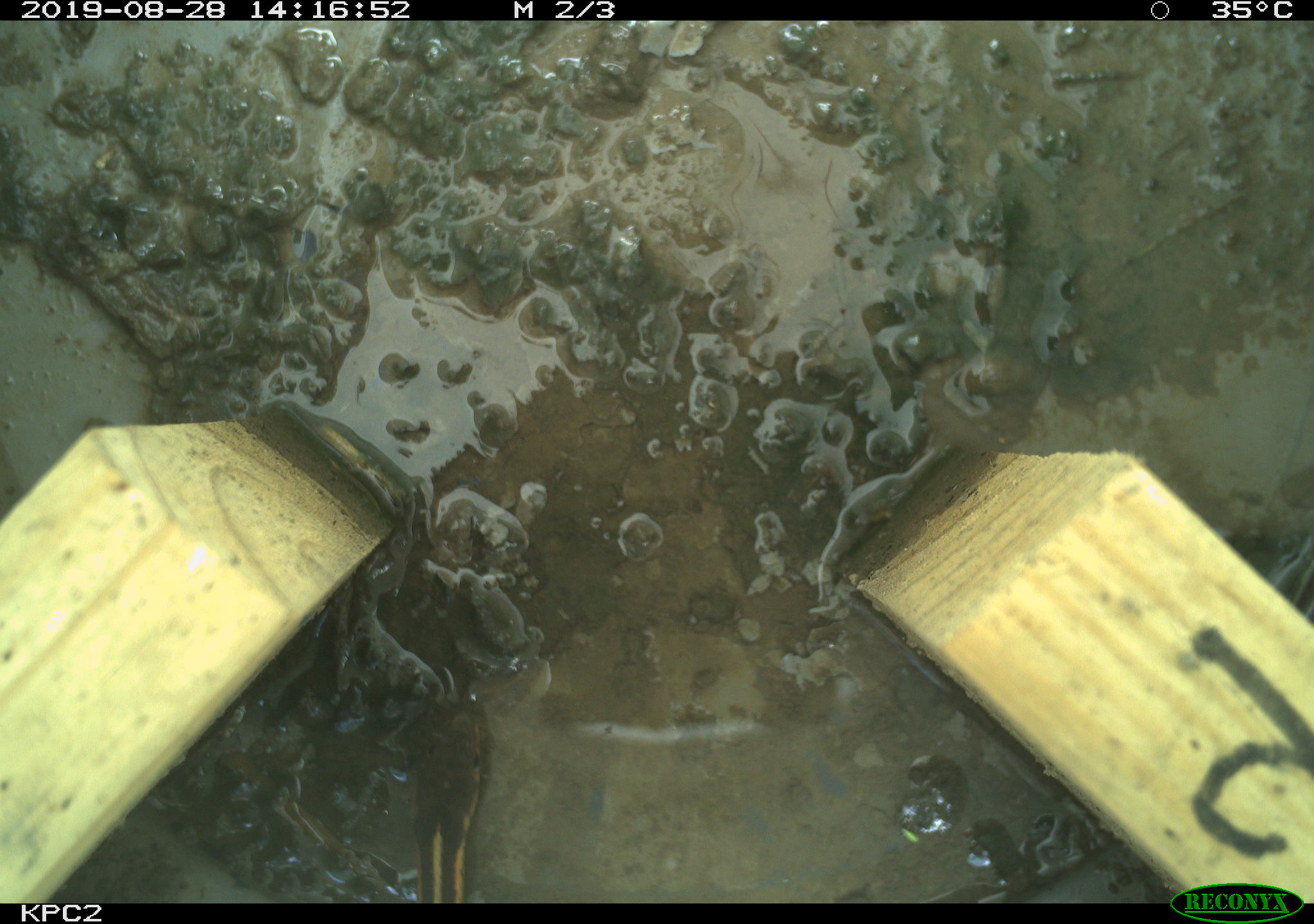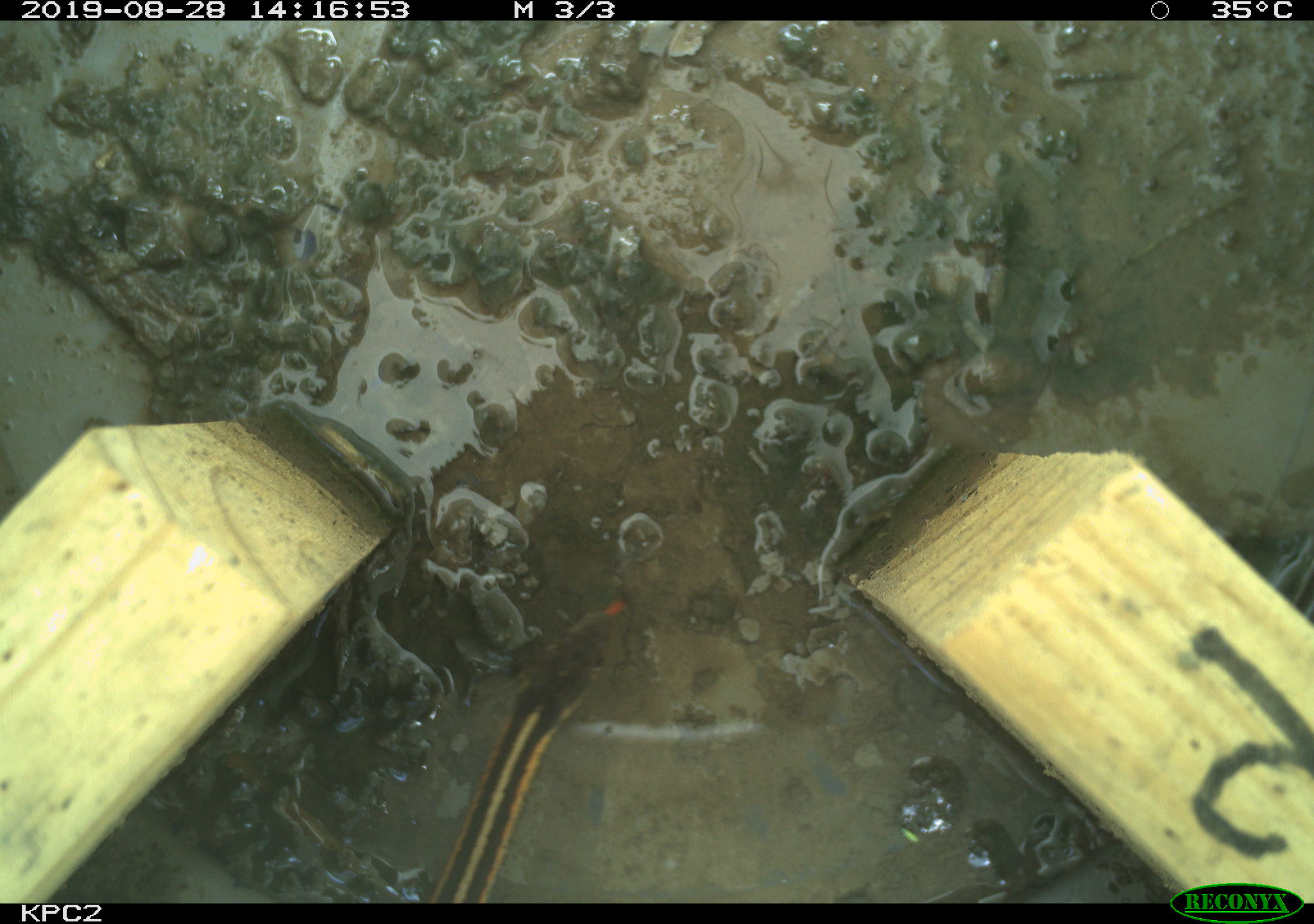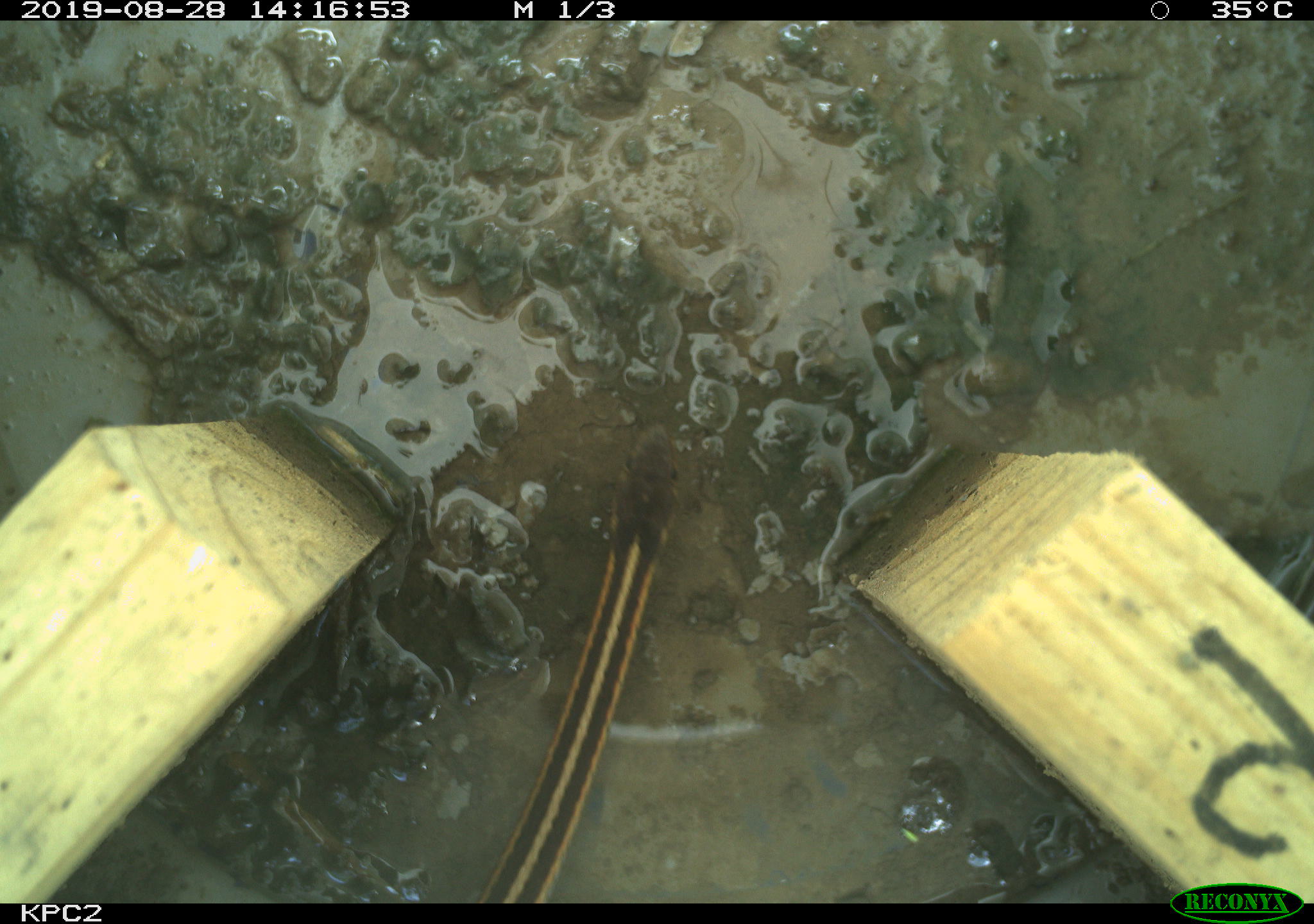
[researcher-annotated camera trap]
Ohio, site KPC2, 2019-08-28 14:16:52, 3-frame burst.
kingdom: Animalia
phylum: Chordata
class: Reptilia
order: Squamata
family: Colubridae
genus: Thamnophis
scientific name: Thamnophis sirtalis sirtalis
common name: eastern gartersnake